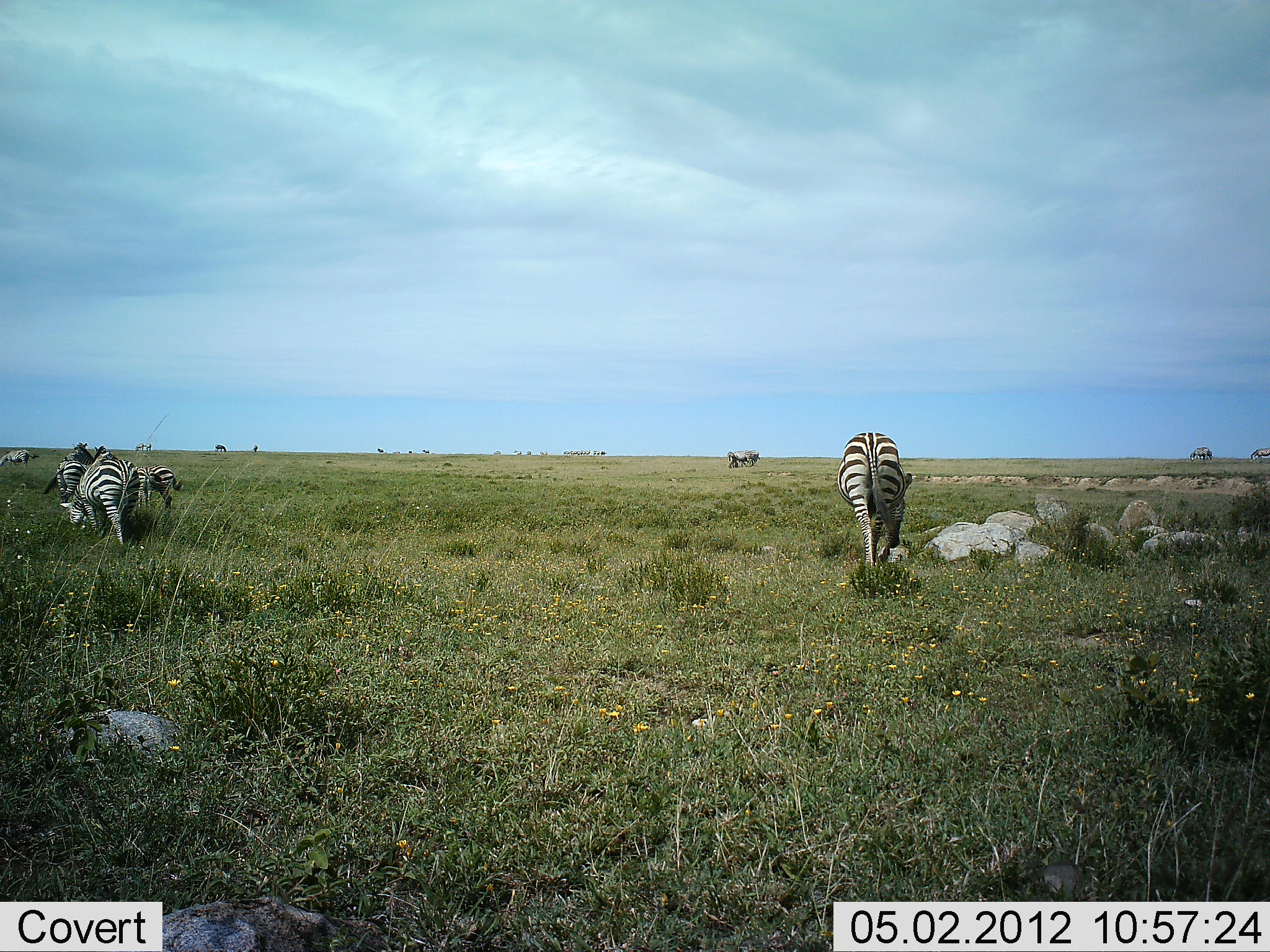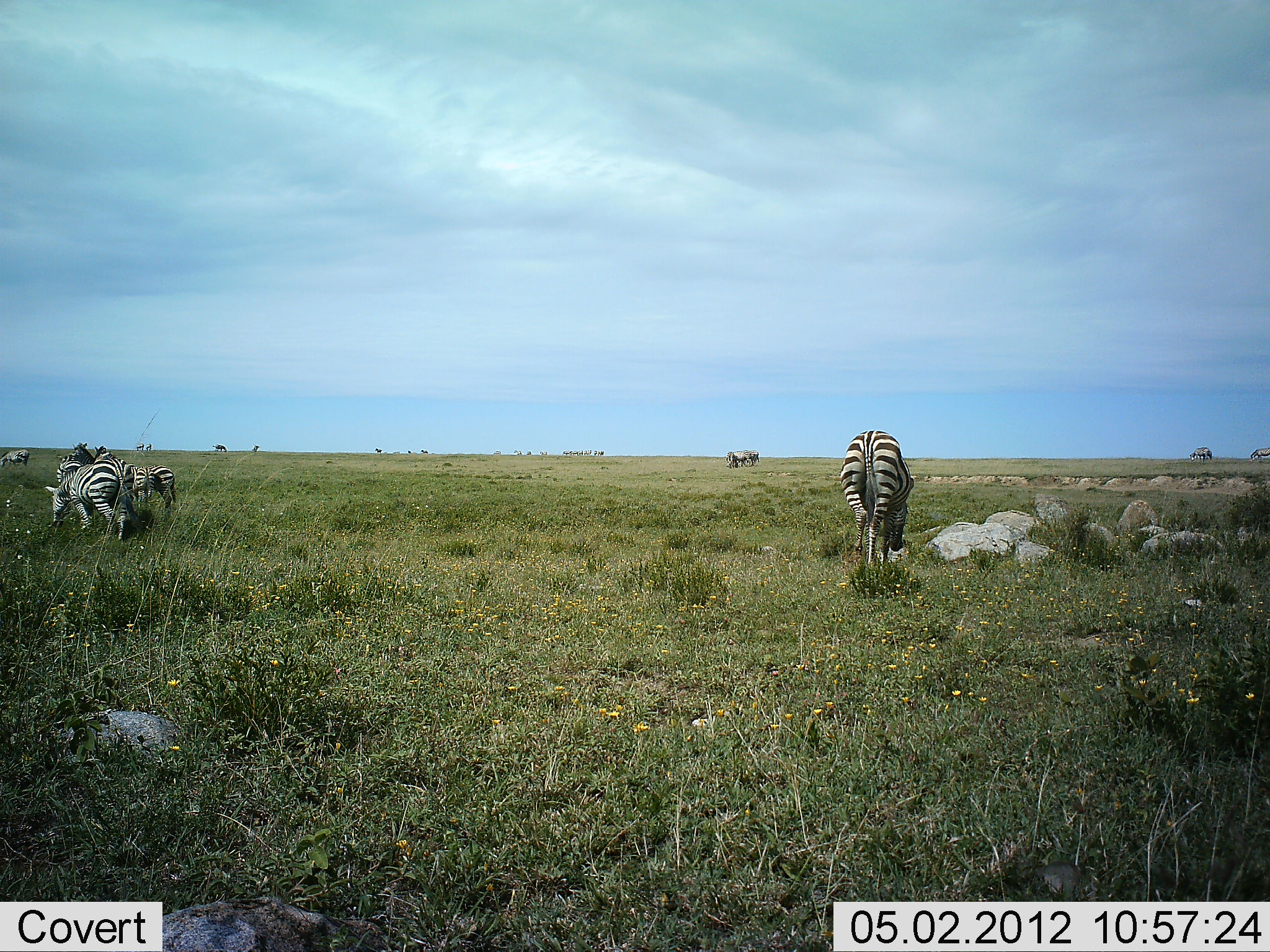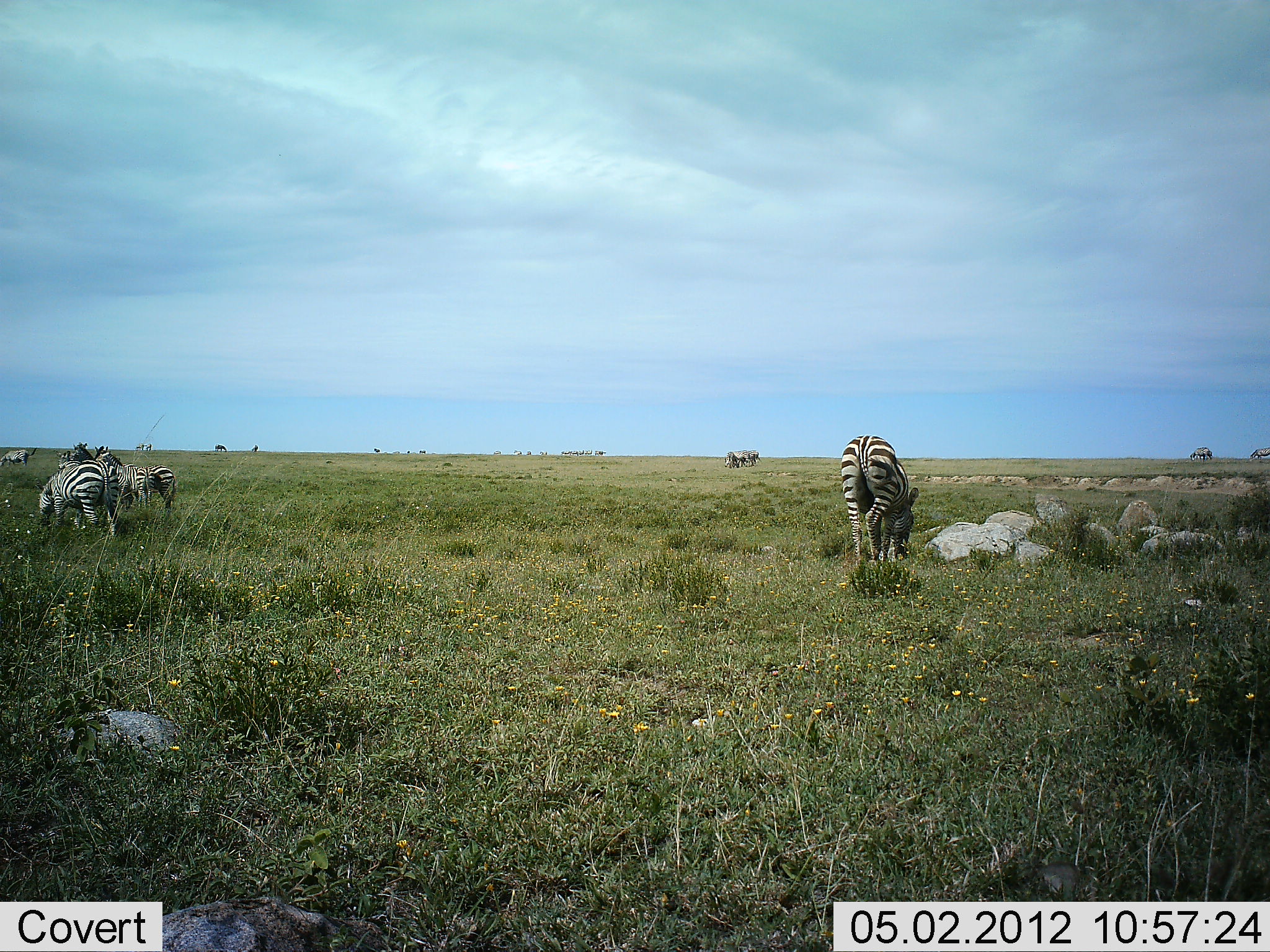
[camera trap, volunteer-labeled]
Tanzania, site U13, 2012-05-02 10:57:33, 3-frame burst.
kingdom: Animalia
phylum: Chordata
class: Mammalia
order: Perissodactyla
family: Equidae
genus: Equus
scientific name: Equus quagga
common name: plains zebra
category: zebra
Zebra (plains zebra) (Equus quagga), count 6. Behavior (volunteer vote fractions): standing 33%, resting 0%, moving 39%, interacting 0%. Young present (vote fraction): 6%. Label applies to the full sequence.